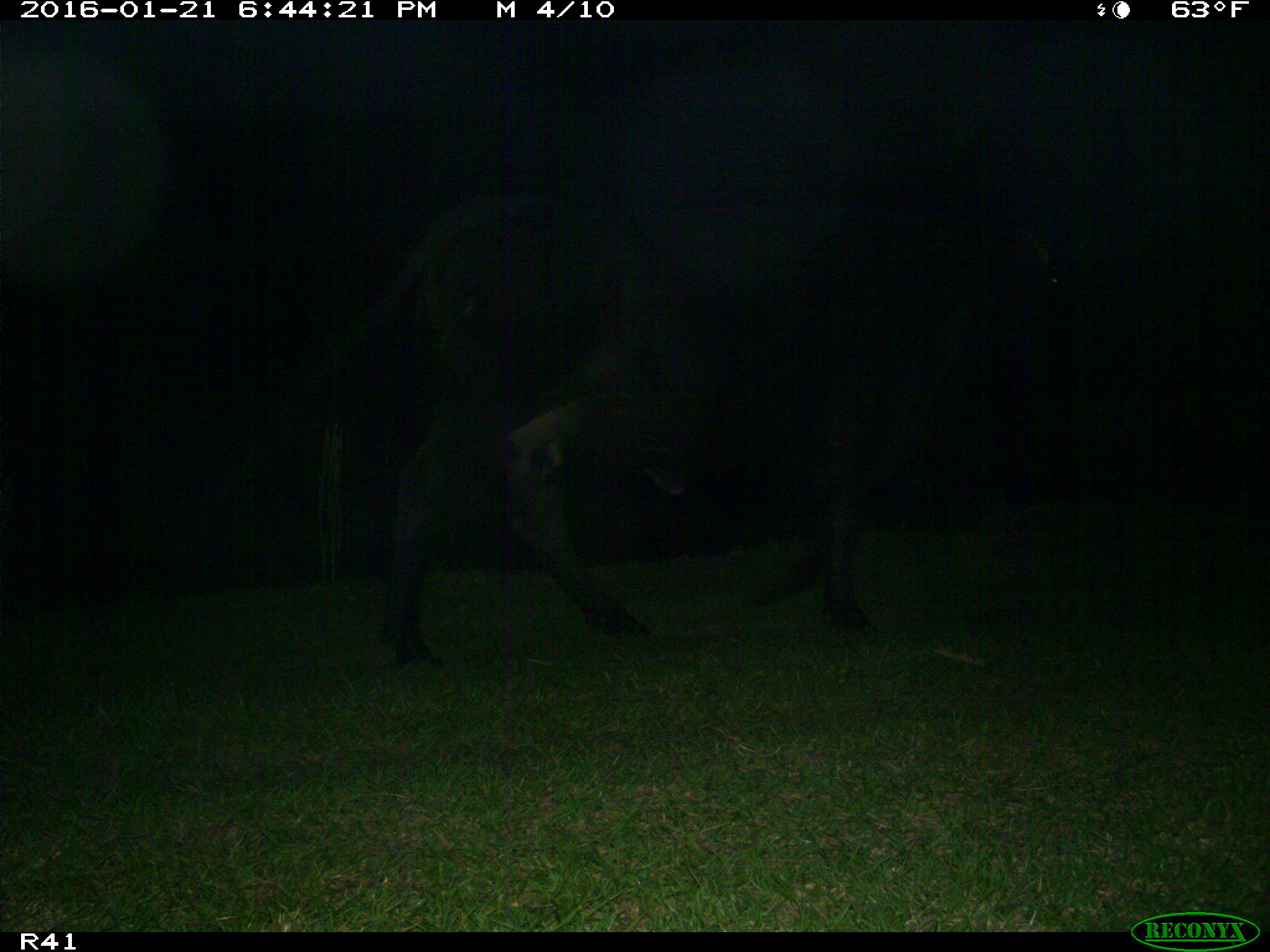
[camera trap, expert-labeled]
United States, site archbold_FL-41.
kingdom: Animalia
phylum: Chordata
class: Mammalia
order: Artiodactyla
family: Bovidae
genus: Bos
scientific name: Bos taurus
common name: domestic cow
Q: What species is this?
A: Bos taurus (domestic cow).